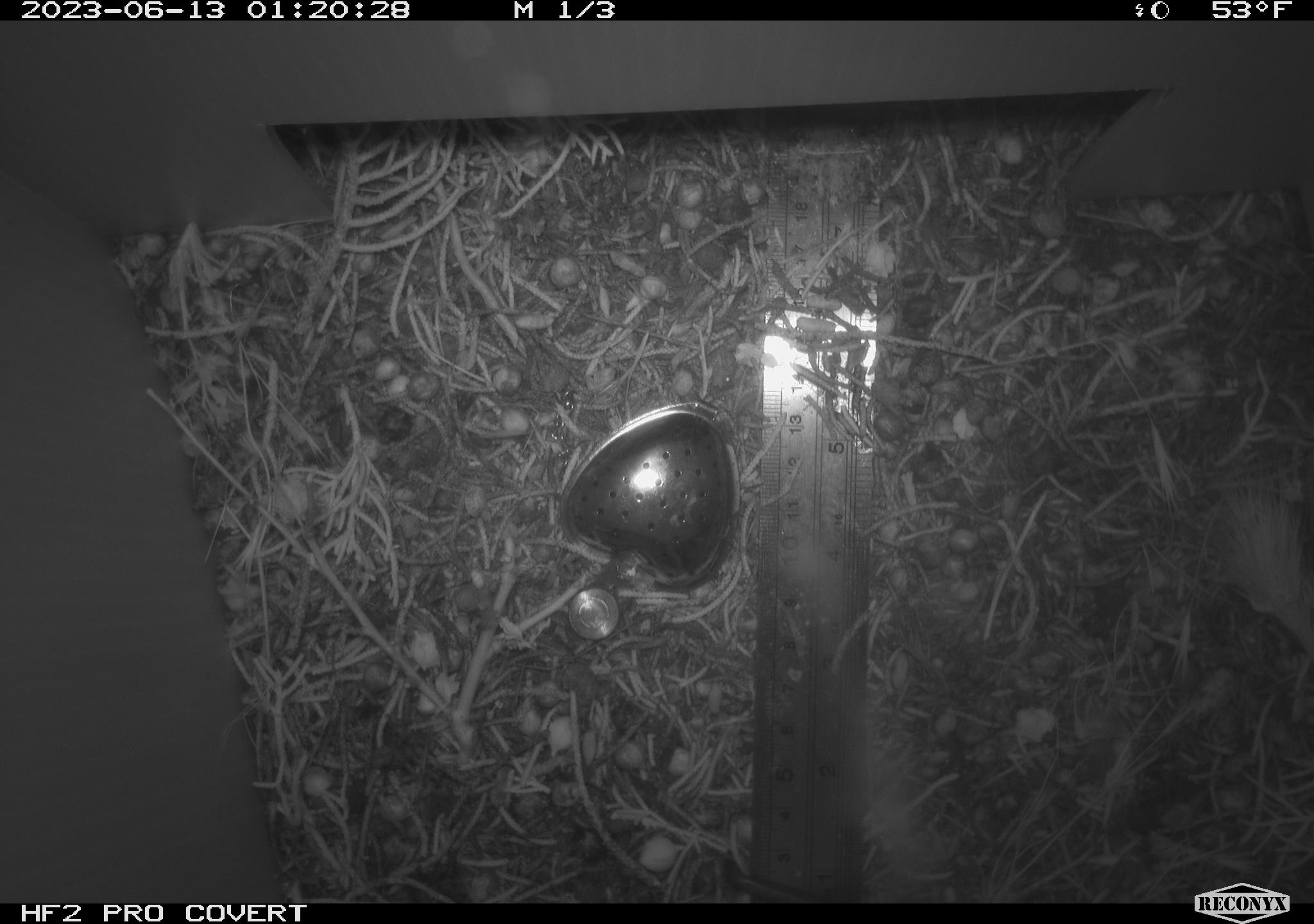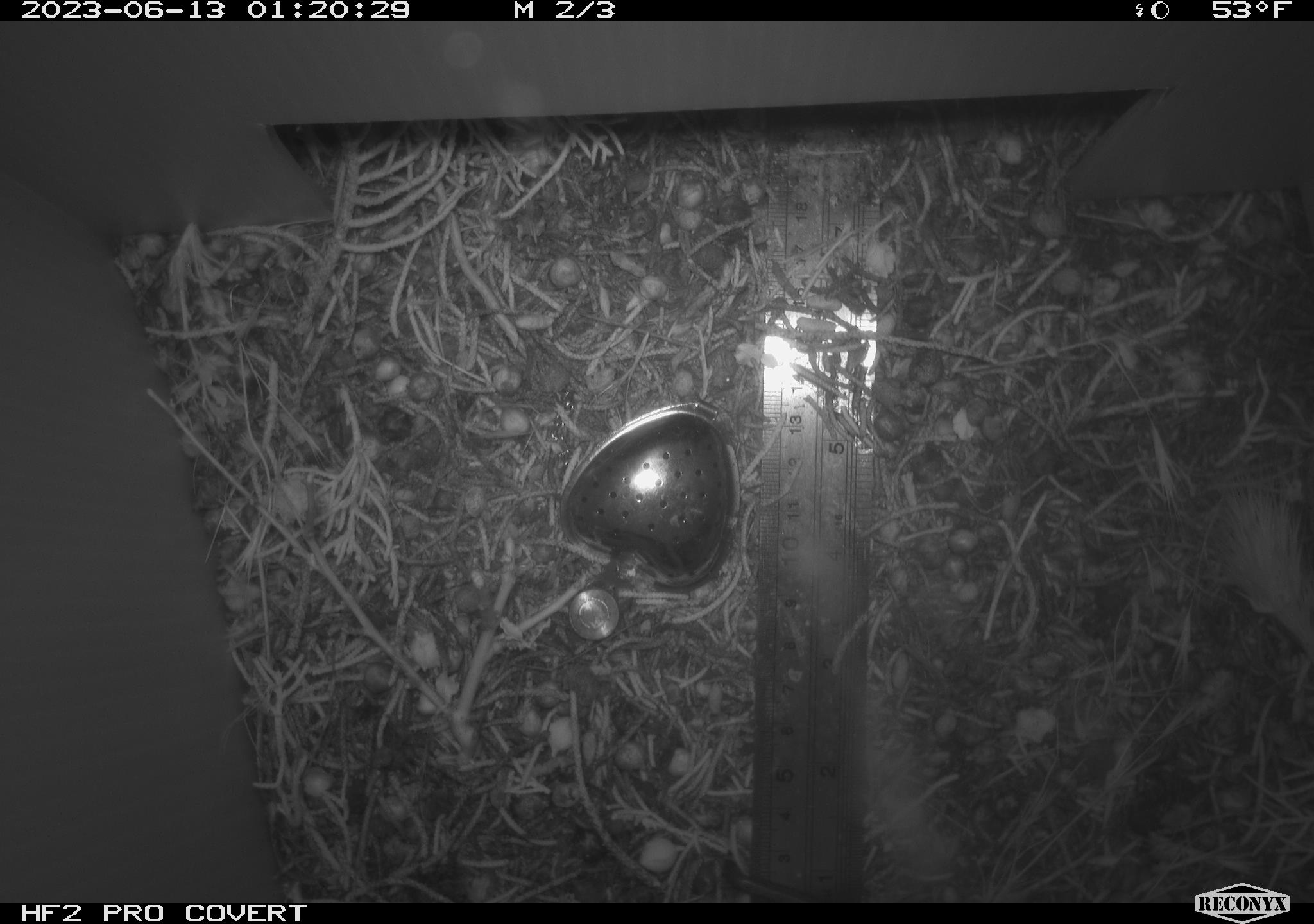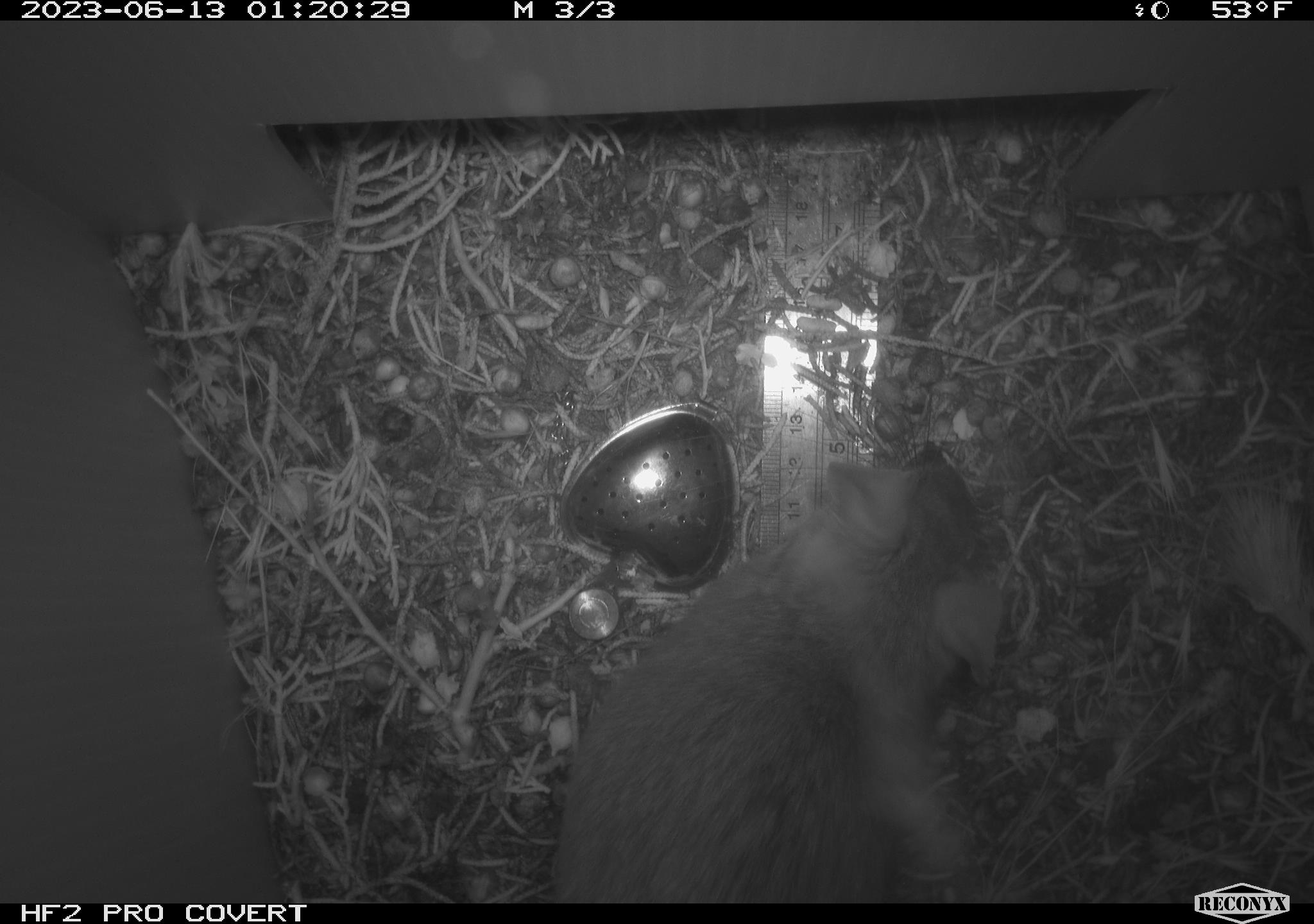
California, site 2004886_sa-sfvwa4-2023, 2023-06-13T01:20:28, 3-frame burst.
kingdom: Animalia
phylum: Chordata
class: Mammalia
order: Rodentia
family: Cricetidae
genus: Neotoma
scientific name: Neotoma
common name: pack rat or woodrat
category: neotoma species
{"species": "neotoma species (pack rat or woodrat) (Neotoma)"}